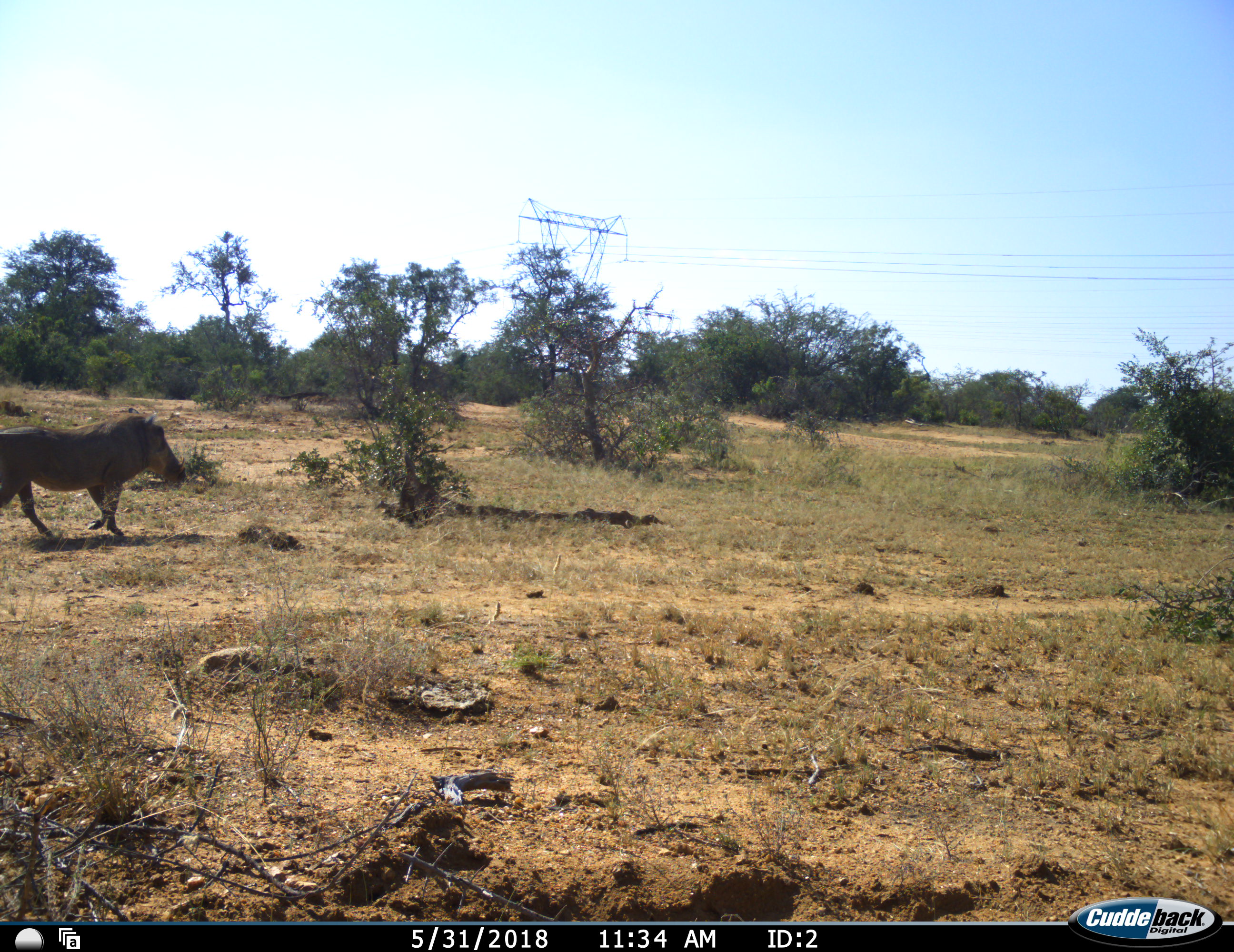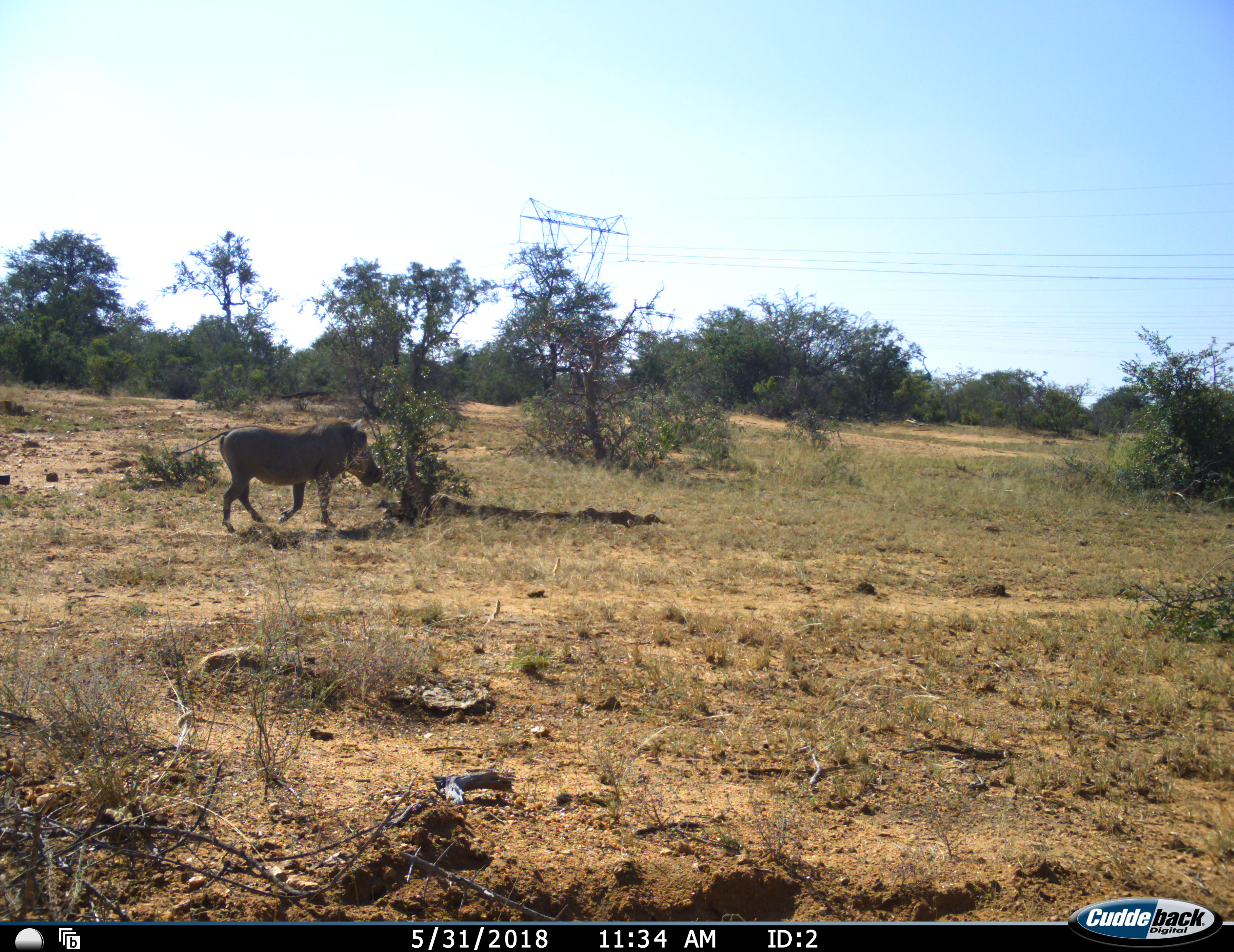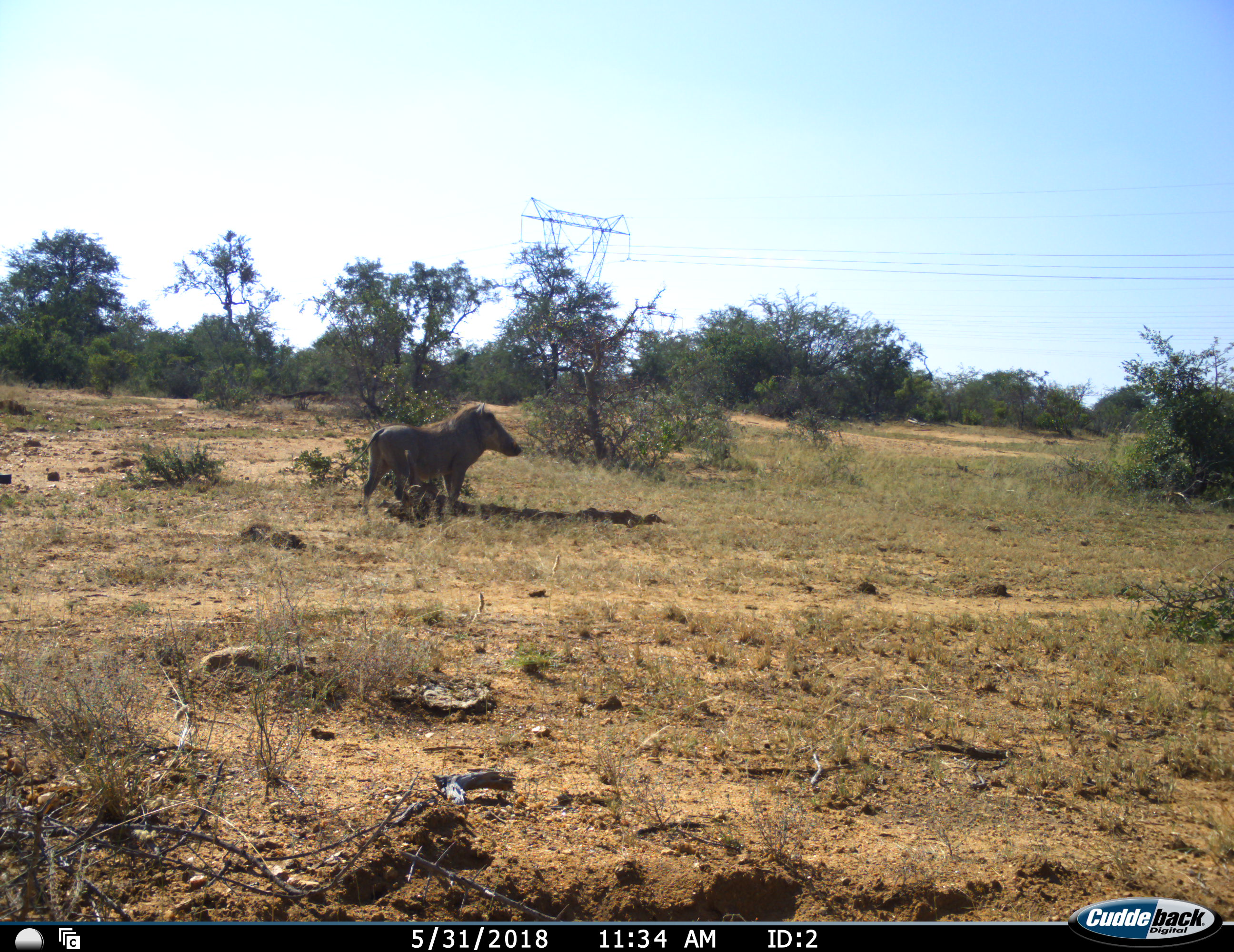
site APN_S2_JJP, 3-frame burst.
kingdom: Animalia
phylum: Chordata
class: Mammalia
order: Artiodactyla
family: Suidae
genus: Phacochoerus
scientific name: Phacochoerus africanus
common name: warthog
Warthog (Phacochoerus africanus), count 1. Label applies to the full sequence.